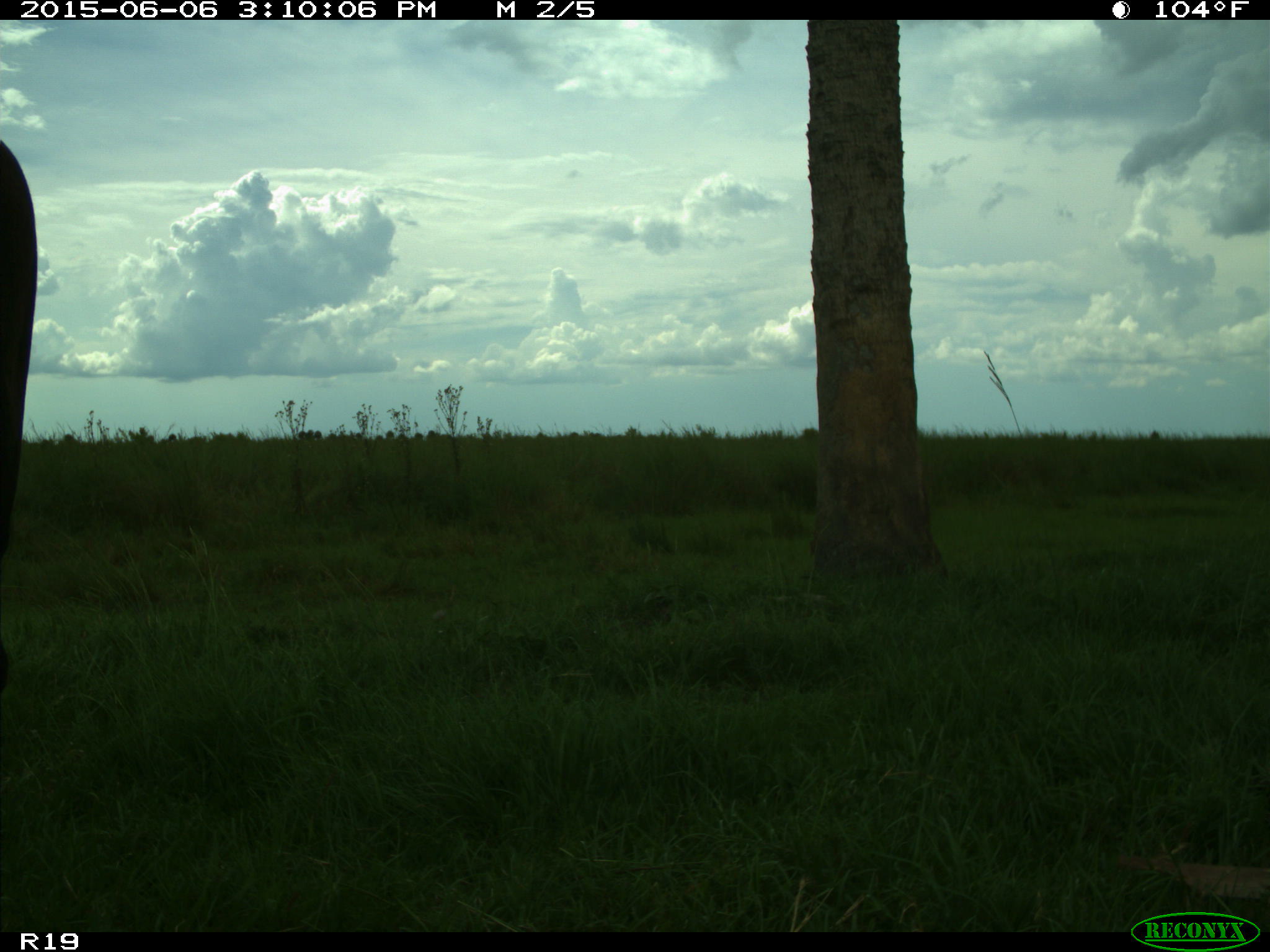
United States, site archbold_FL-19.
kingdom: Animalia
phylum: Chordata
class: Mammalia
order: Artiodactyla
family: Bovidae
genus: Bos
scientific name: Bos taurus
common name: domestic cow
Bos taurus (domestic cow).